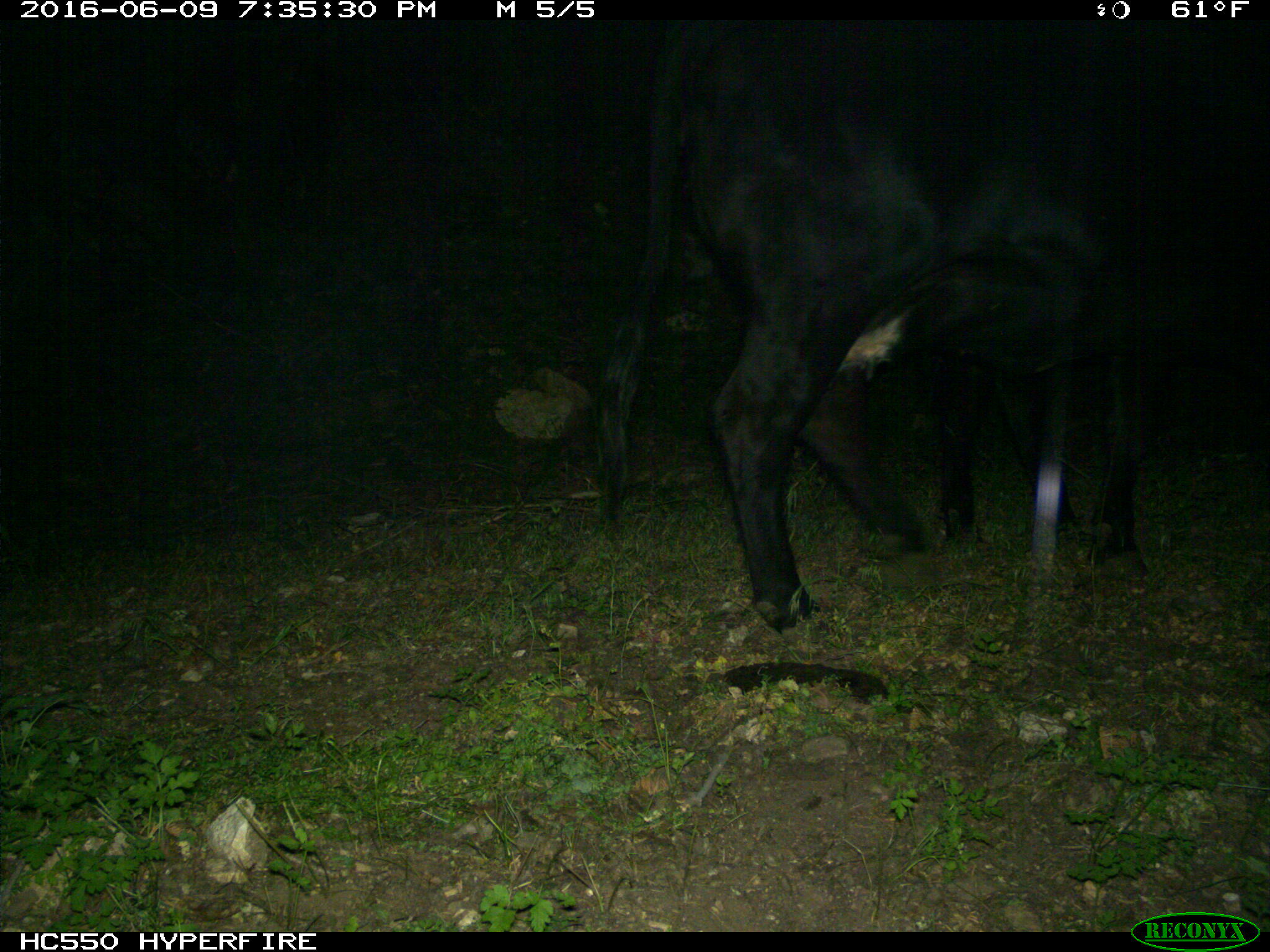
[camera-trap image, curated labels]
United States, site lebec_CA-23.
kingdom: Animalia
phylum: Chordata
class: Mammalia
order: Artiodactyla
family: Bovidae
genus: Bos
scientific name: Bos taurus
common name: domestic cow